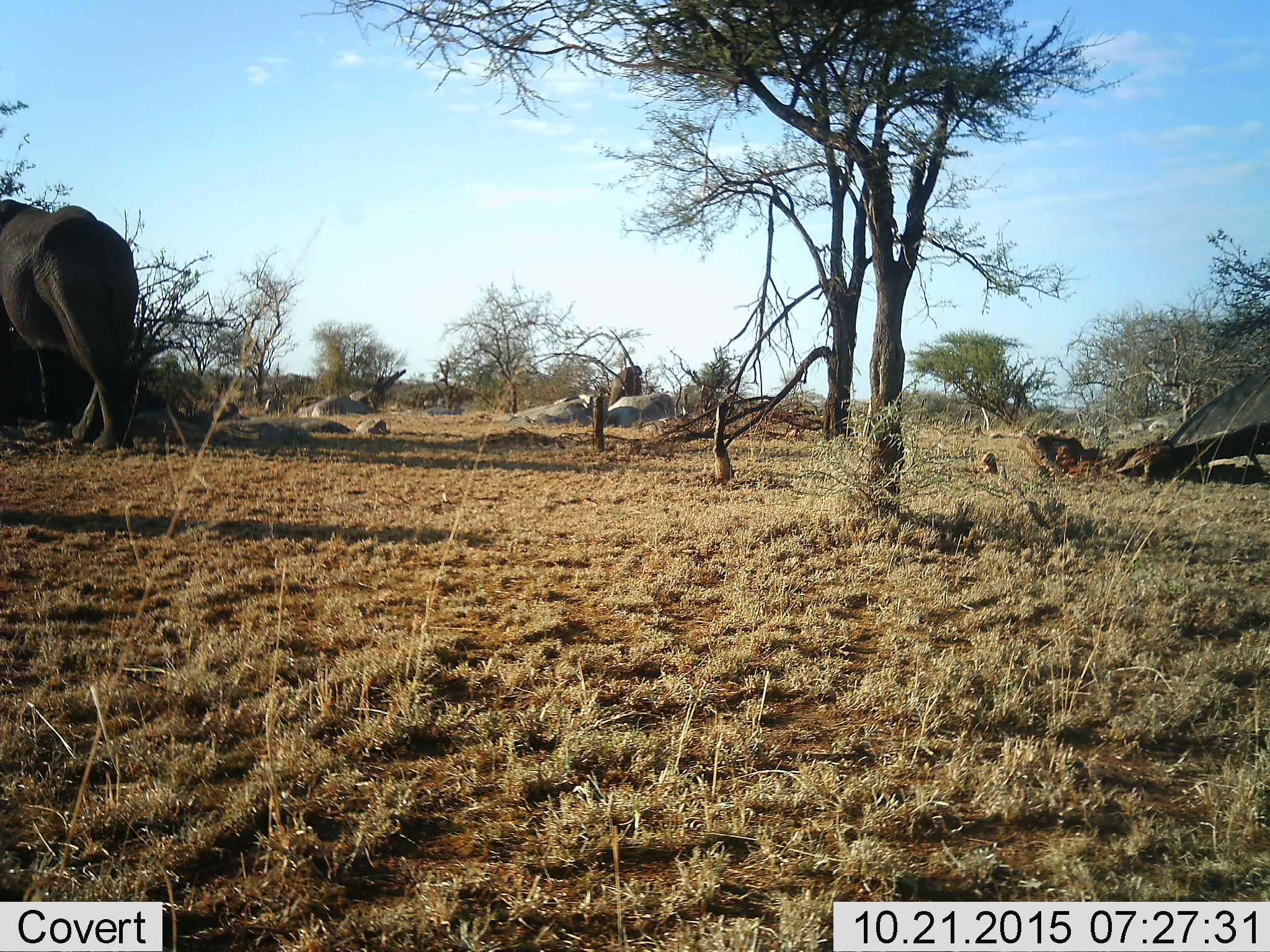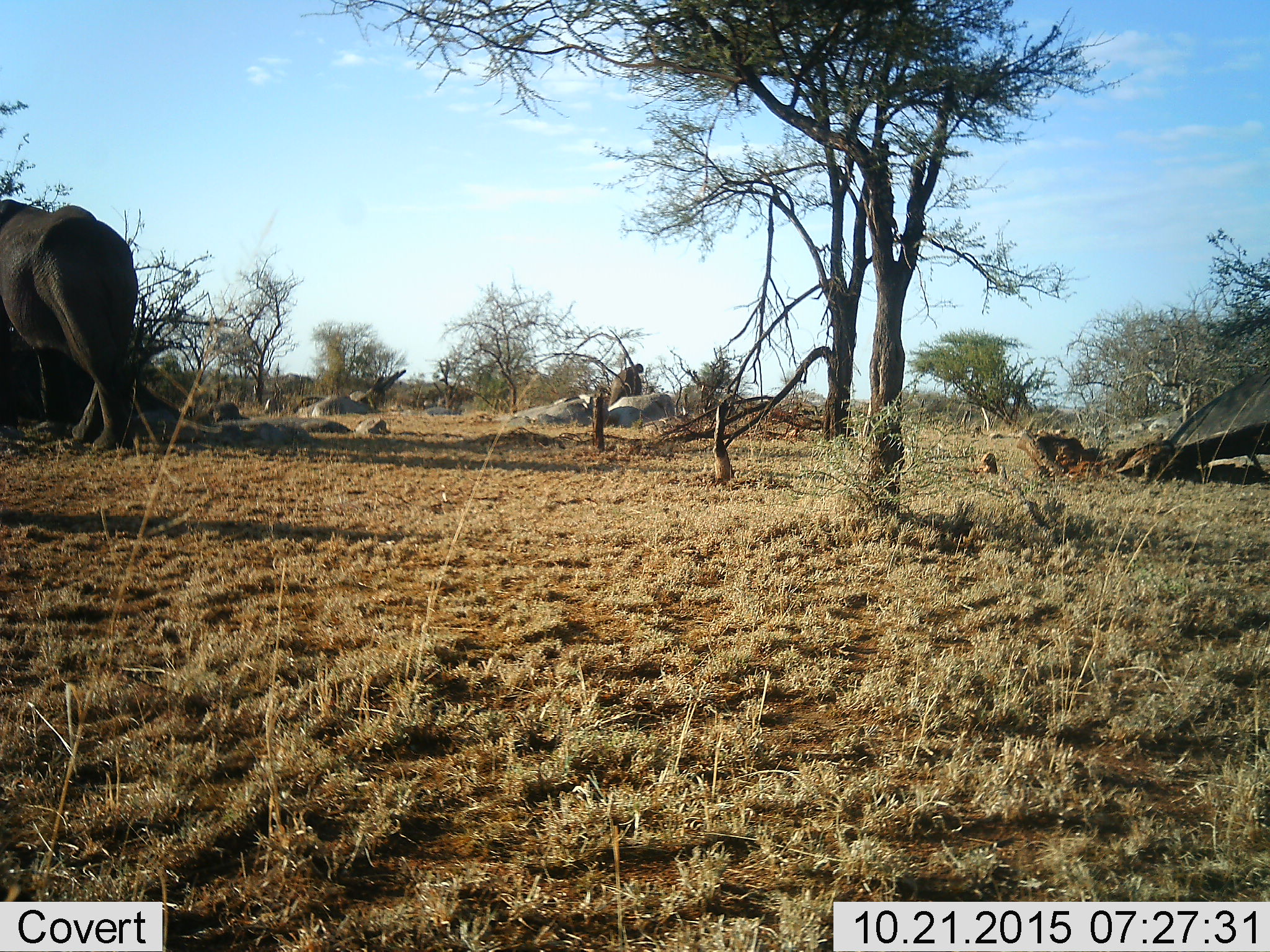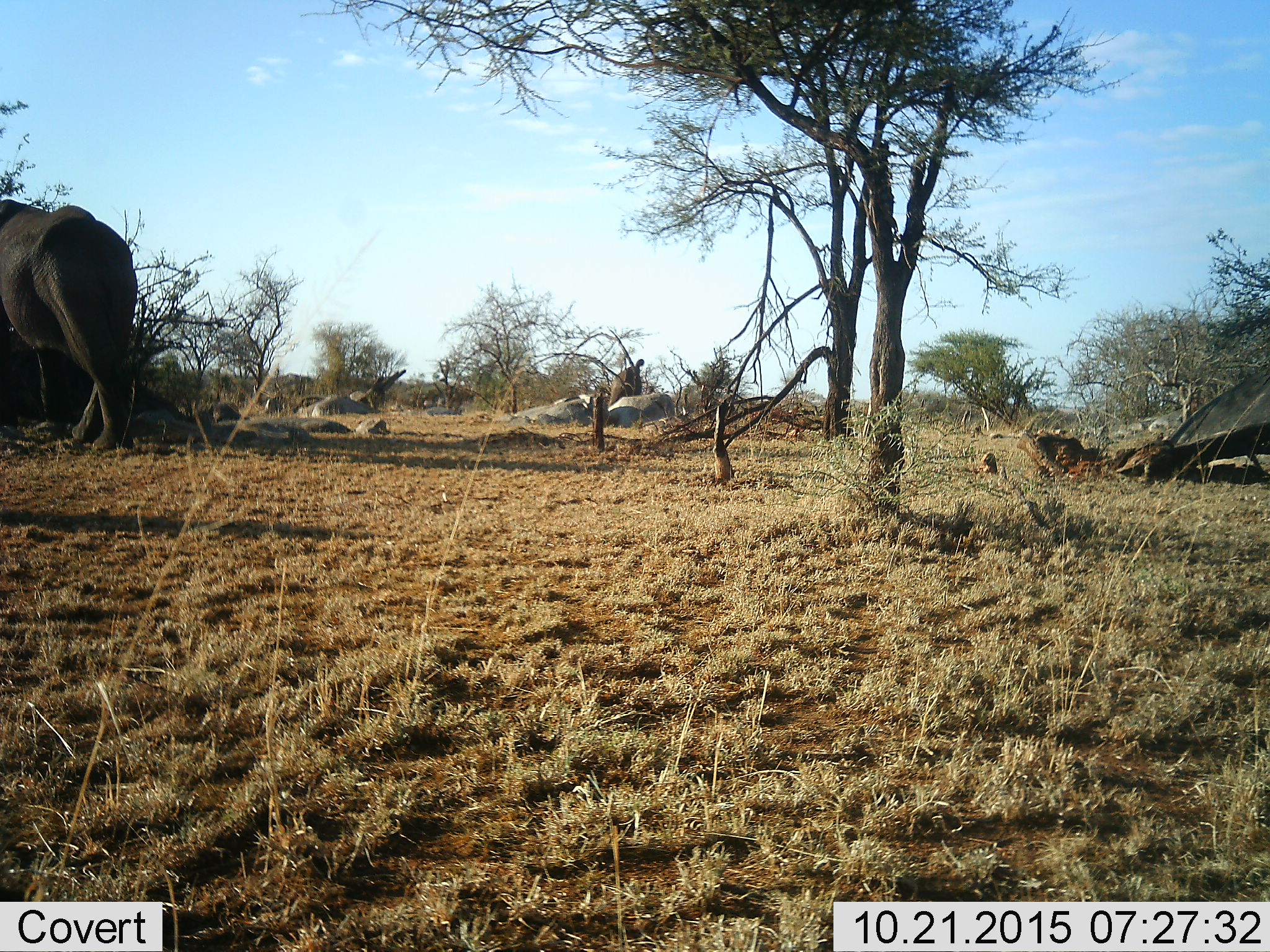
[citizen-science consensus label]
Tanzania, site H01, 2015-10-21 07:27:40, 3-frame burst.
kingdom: Animalia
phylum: Chordata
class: Mammalia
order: Proboscidea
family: Elephantidae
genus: Loxodonta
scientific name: Loxodonta africana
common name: african bush elephant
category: elephant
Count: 2.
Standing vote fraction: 89%.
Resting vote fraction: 0%.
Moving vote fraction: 11%.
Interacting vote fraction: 0%.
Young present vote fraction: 0%.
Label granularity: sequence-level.